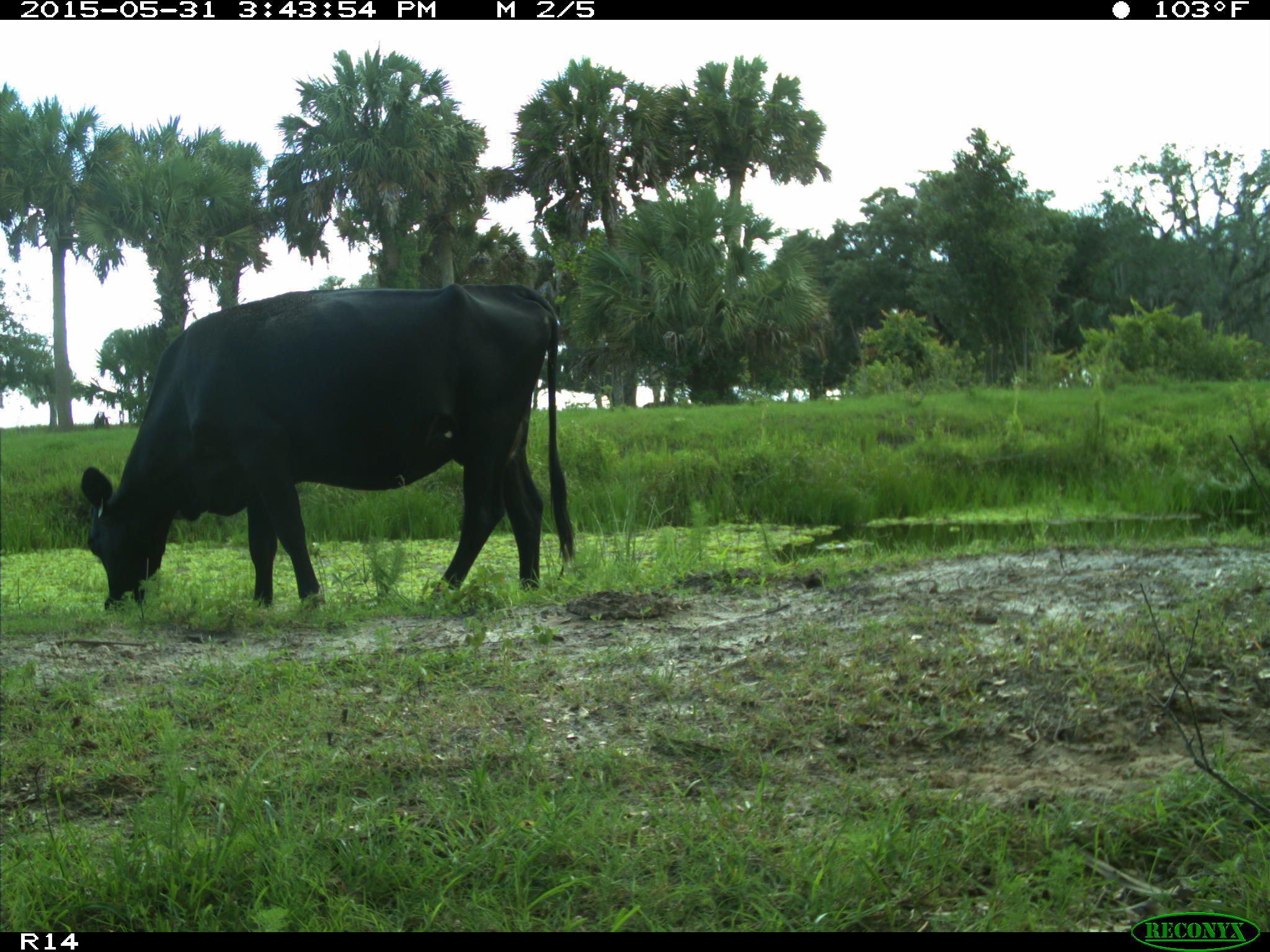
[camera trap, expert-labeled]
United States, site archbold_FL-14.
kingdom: Animalia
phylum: Chordata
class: Mammalia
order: Artiodactyla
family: Bovidae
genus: Bos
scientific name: Bos taurus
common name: domestic cow